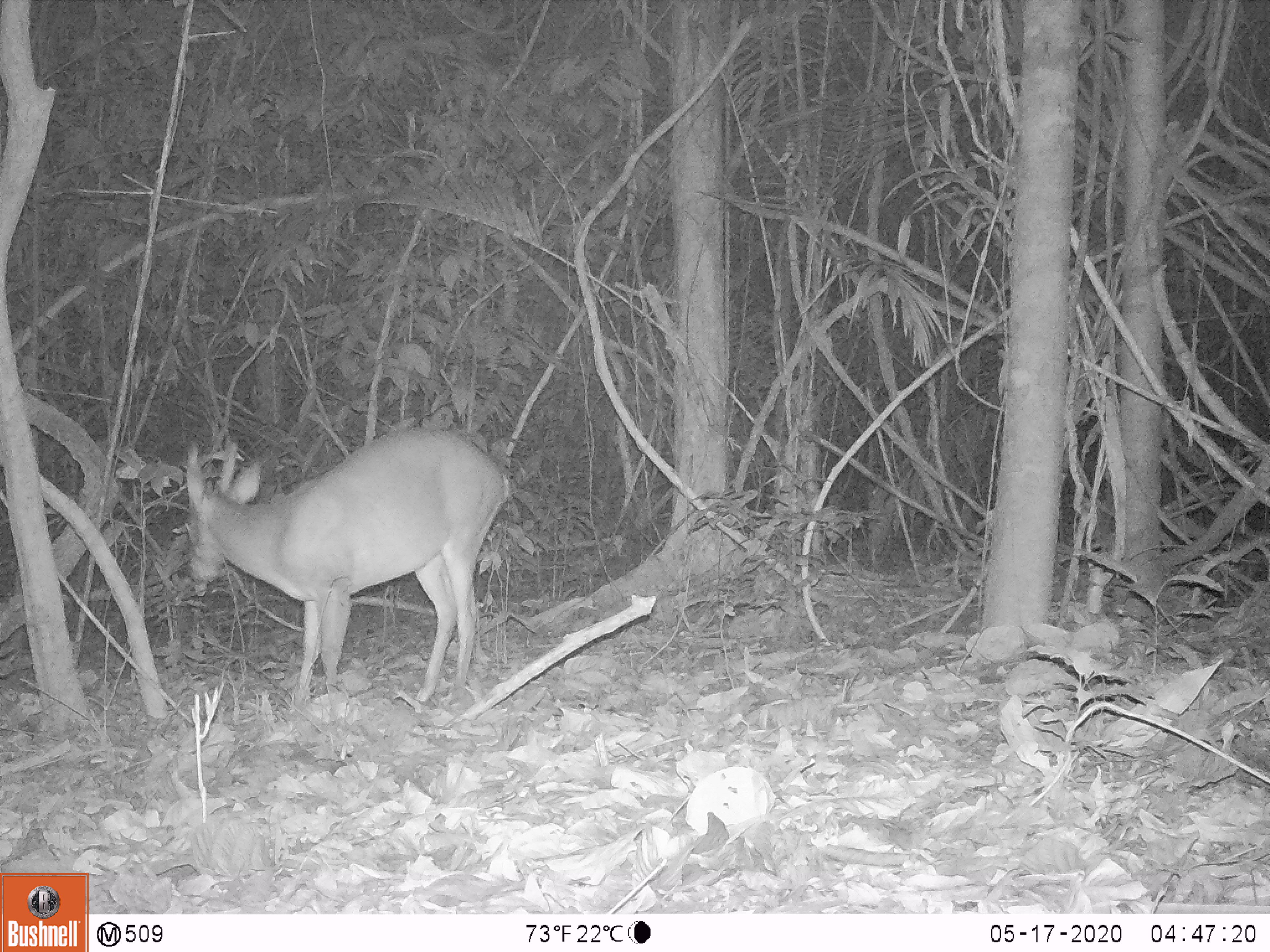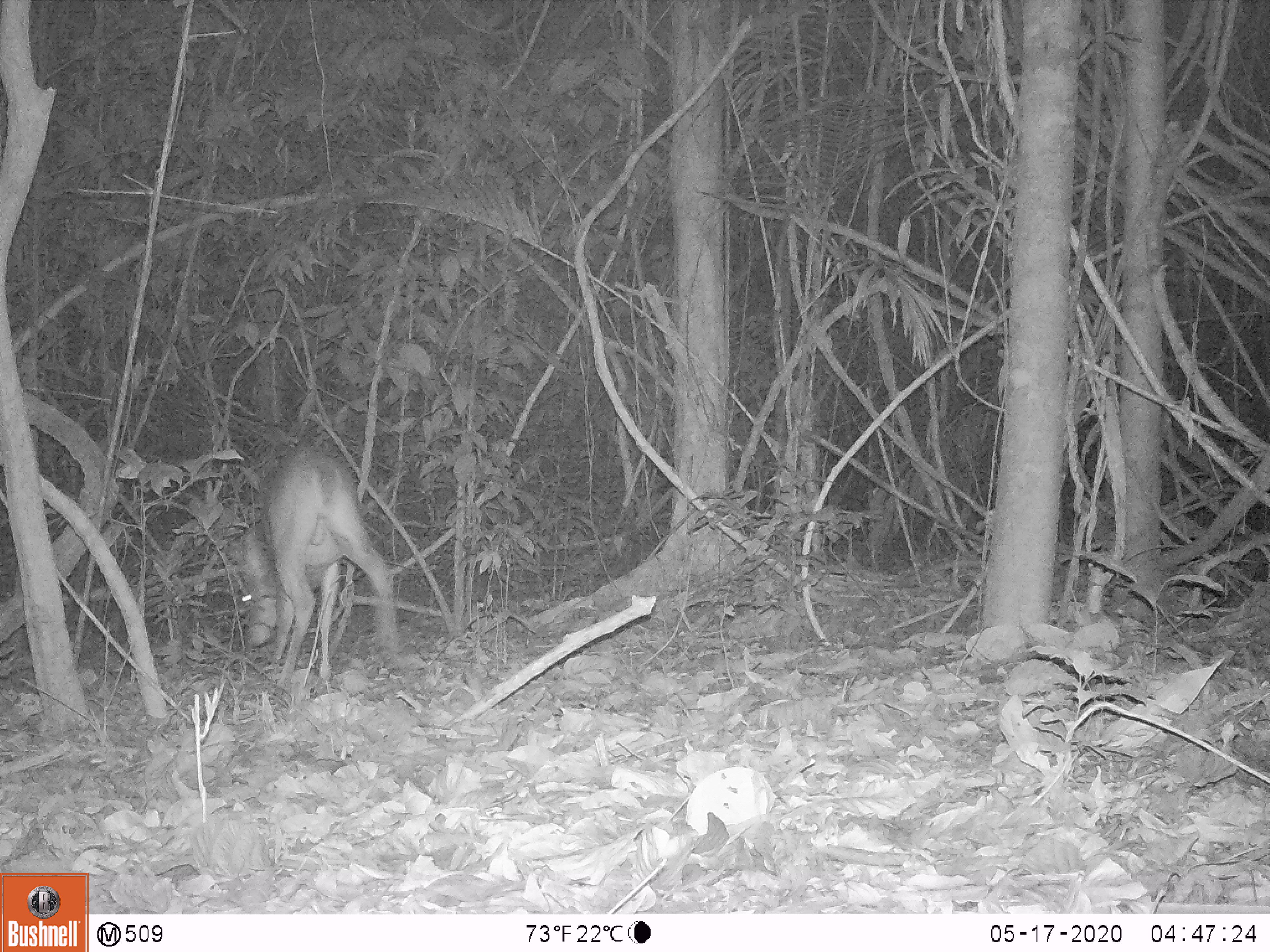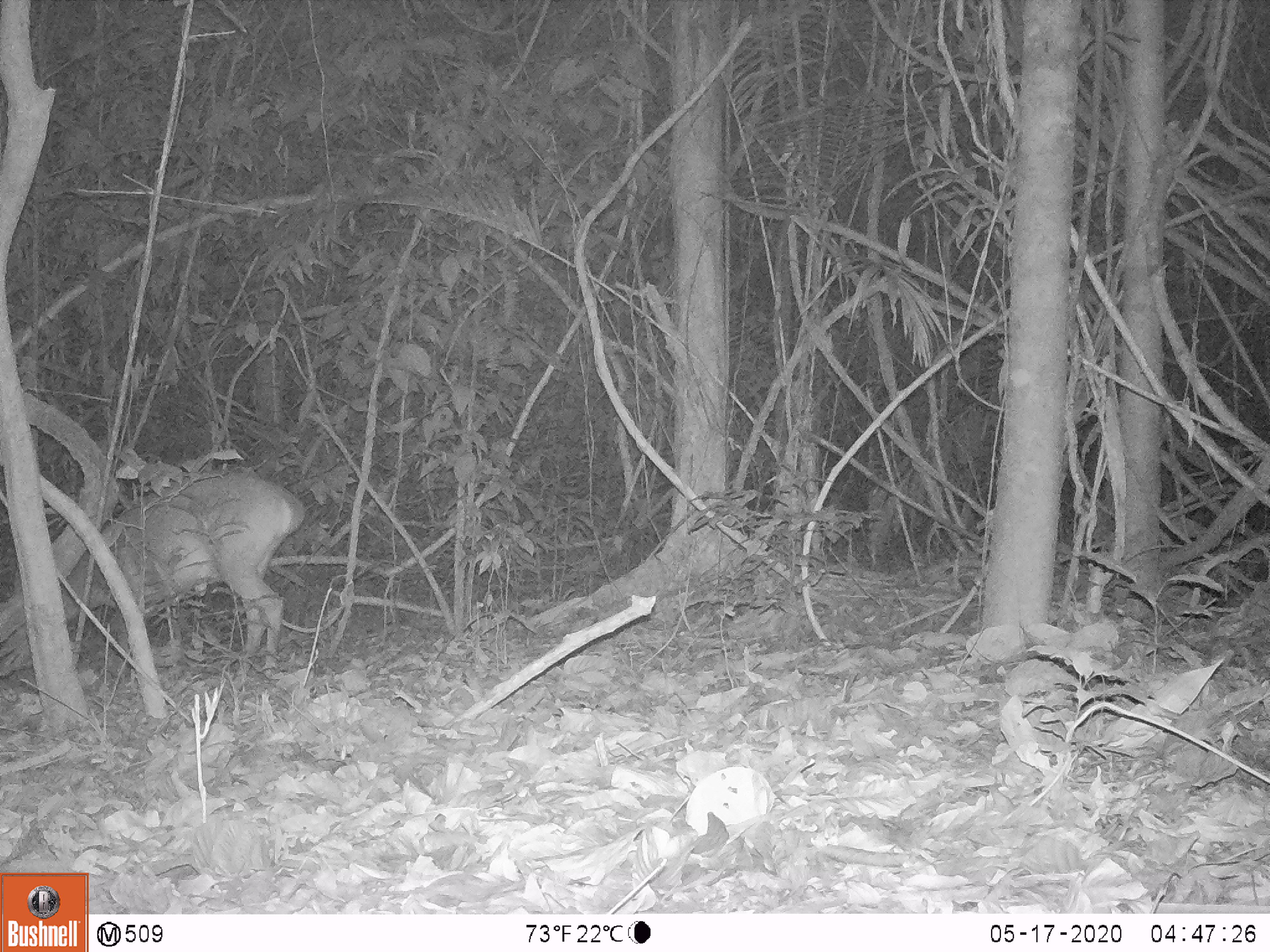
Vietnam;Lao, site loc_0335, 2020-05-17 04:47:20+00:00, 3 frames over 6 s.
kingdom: Animalia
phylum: Chordata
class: Mammalia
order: Artiodactyla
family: Cervidae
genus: Muntiacus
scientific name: Muntiacus vuquangensis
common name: large-antlered muntjac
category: large antlered muntjac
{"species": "large antlered muntjac (large-antlered muntjac) (Muntiacus vuquangensis)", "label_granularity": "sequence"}